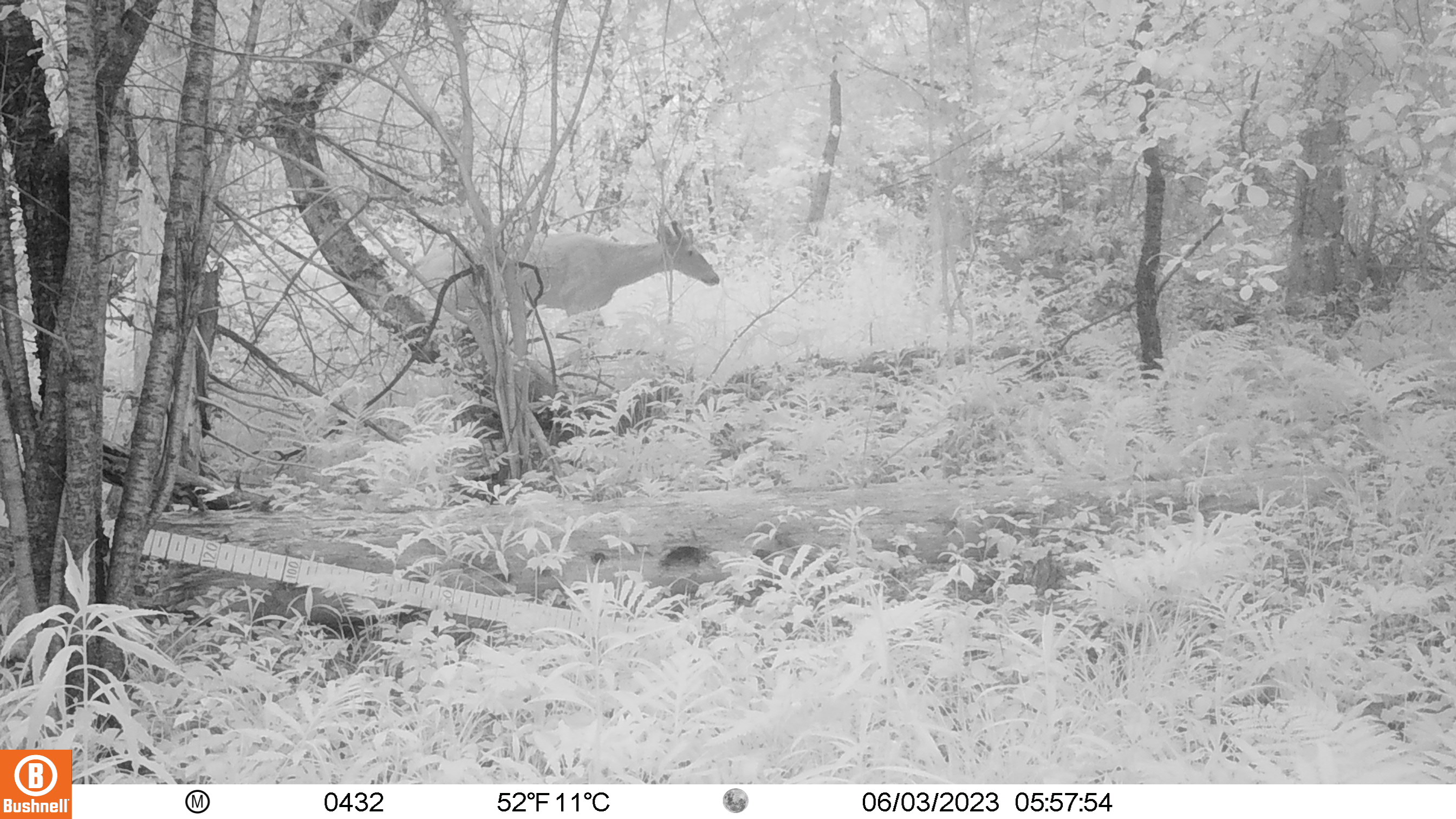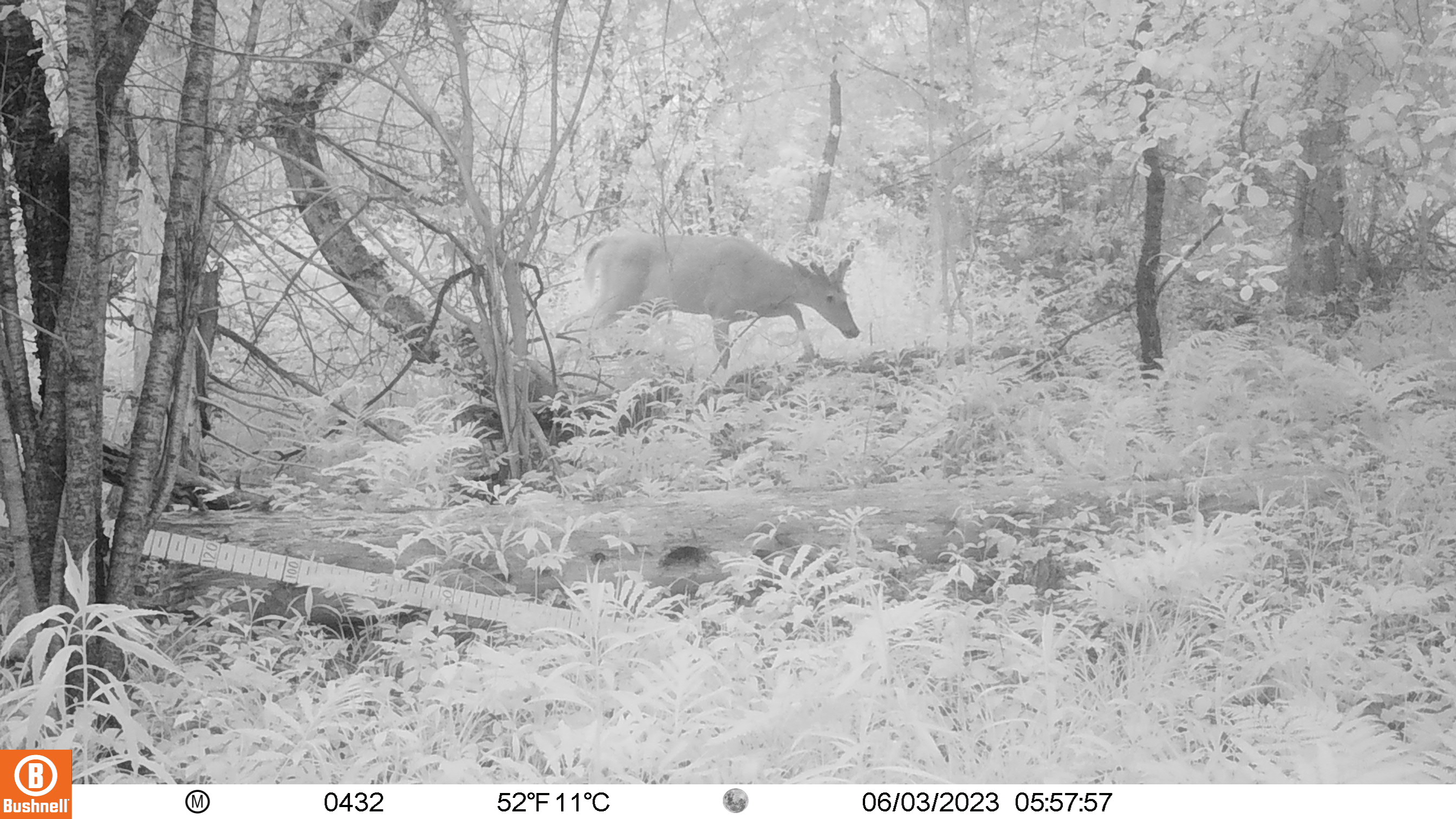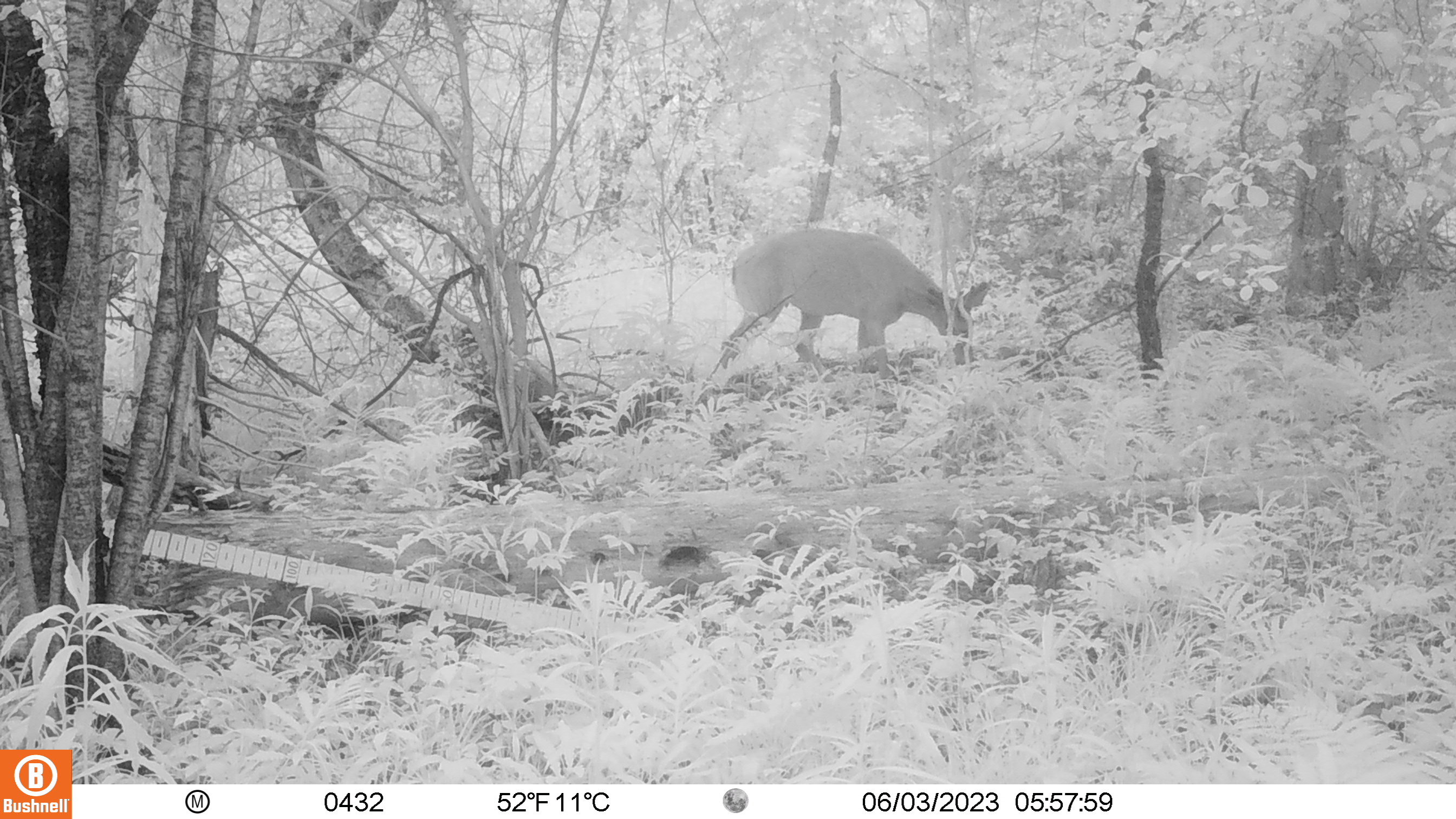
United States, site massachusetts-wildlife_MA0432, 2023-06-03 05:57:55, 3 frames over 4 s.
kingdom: Animalia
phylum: Chordata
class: Mammalia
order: Artiodactyla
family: Cervidae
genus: Odocoileus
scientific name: Odocoileus virginianus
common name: white-tailed deer